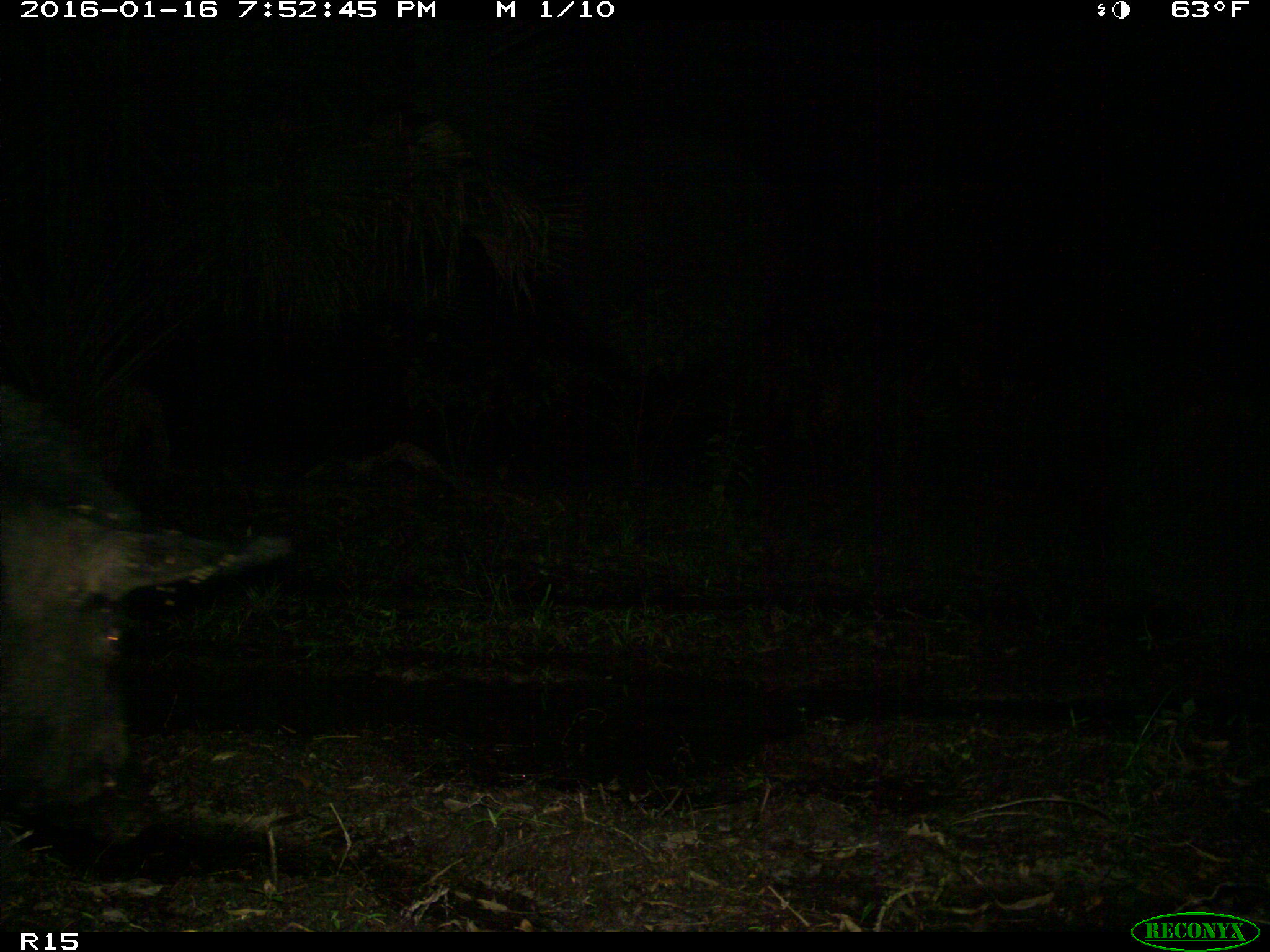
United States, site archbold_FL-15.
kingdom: Animalia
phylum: Chordata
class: Mammalia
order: Artiodactyla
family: Suidae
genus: Sus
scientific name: Sus scrofa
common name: wild boar